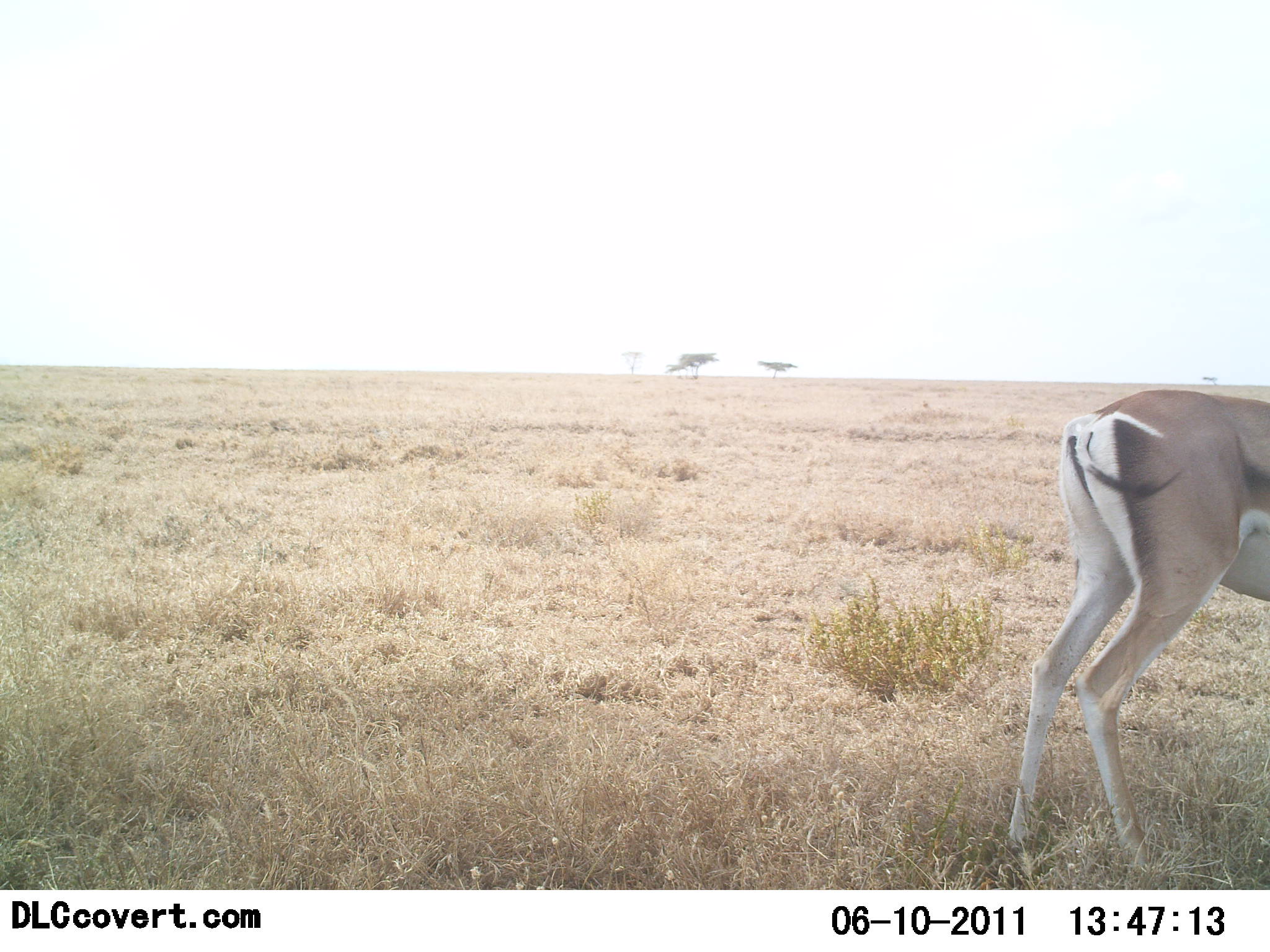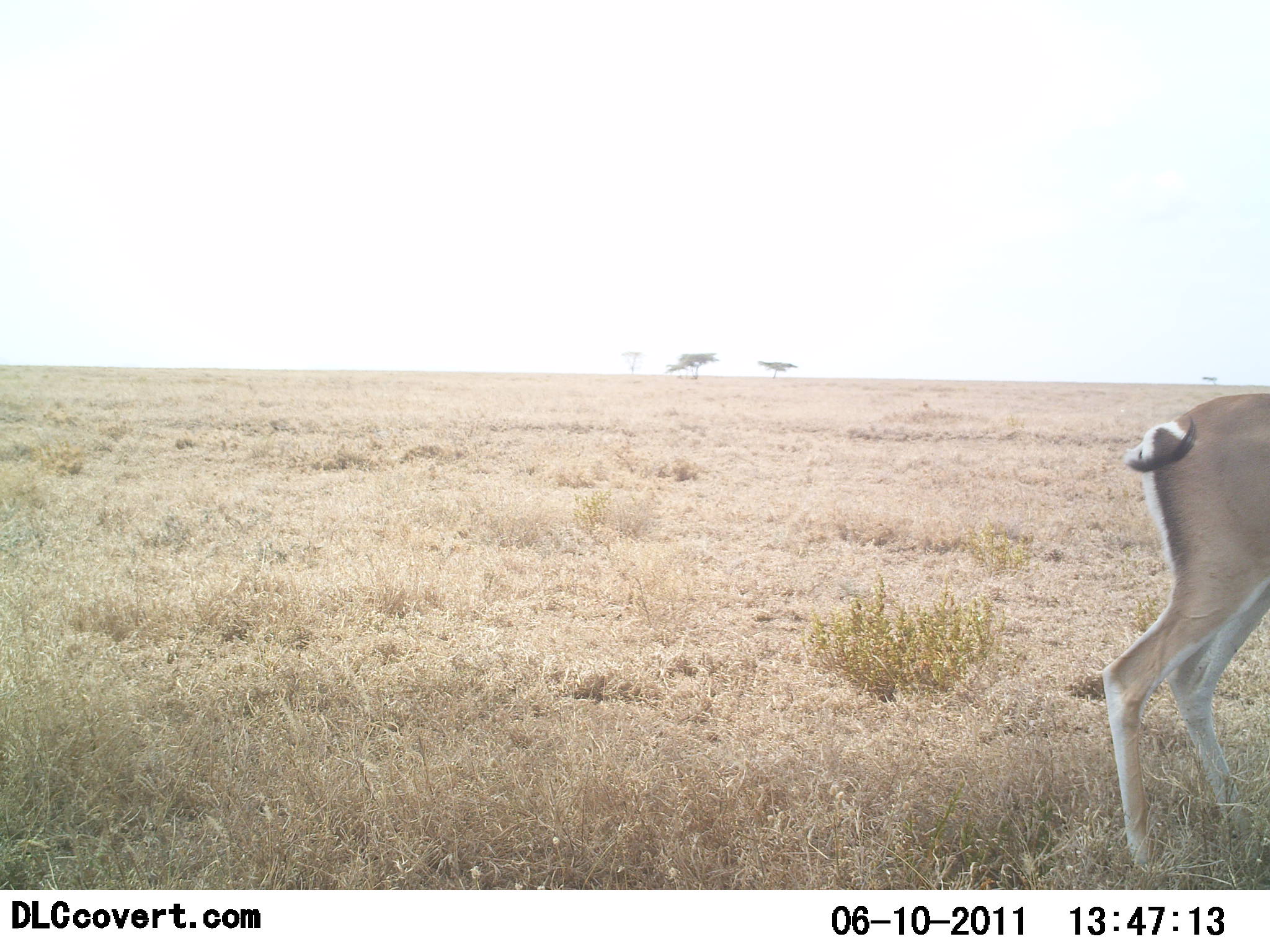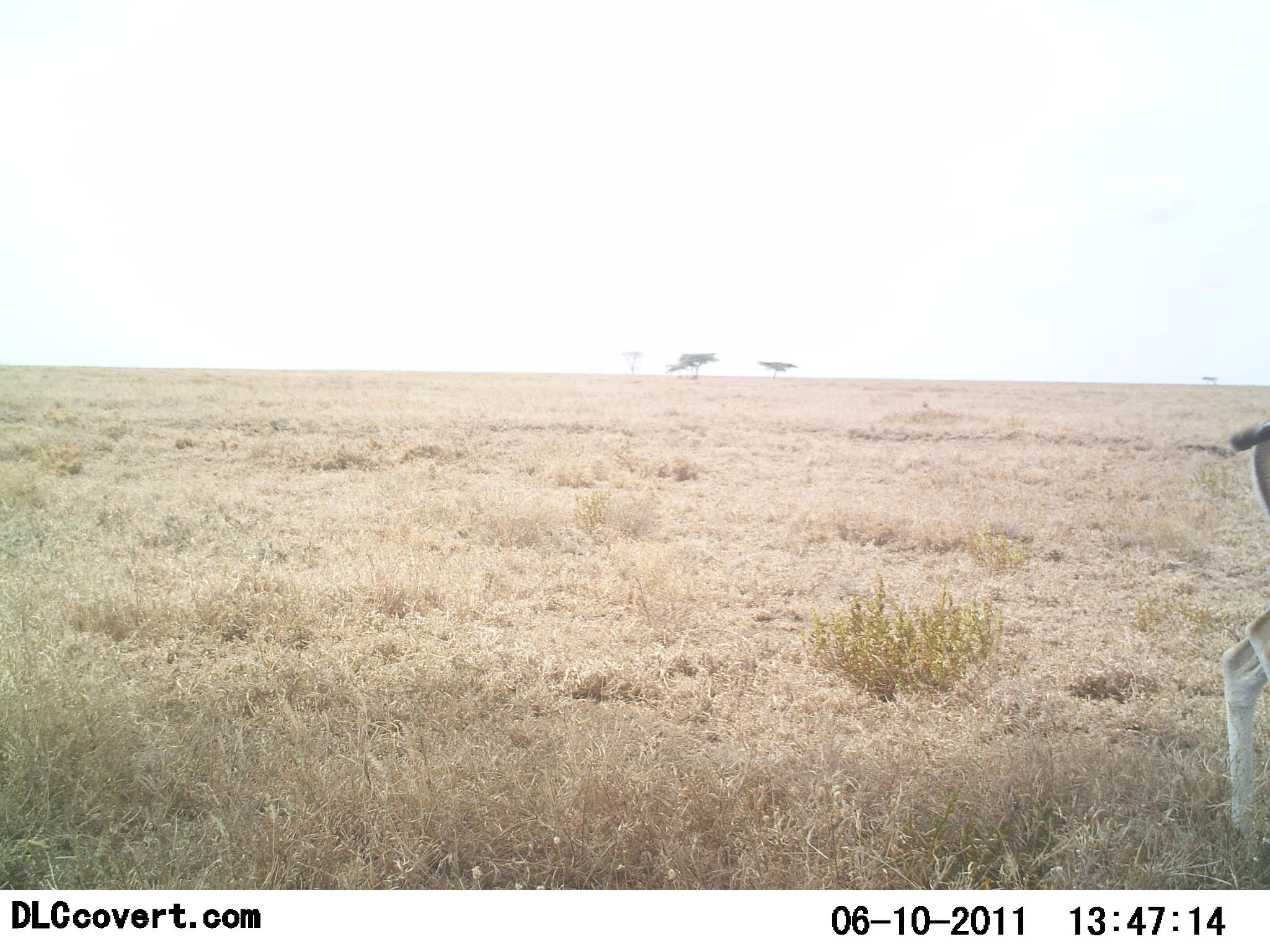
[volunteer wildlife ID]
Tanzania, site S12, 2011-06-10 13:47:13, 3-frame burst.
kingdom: Animalia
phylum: Chordata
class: Mammalia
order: Artiodactyla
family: Bovidae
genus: Nanger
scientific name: Nanger granti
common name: grant's gazelle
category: gazellegrants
Gazellegrants (grant's gazelle) (Nanger granti), count 1. Behavior (volunteer vote fractions): standing 18%, resting 0%, moving 82%, interacting 0%. Young present (vote fraction): 0%. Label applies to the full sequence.